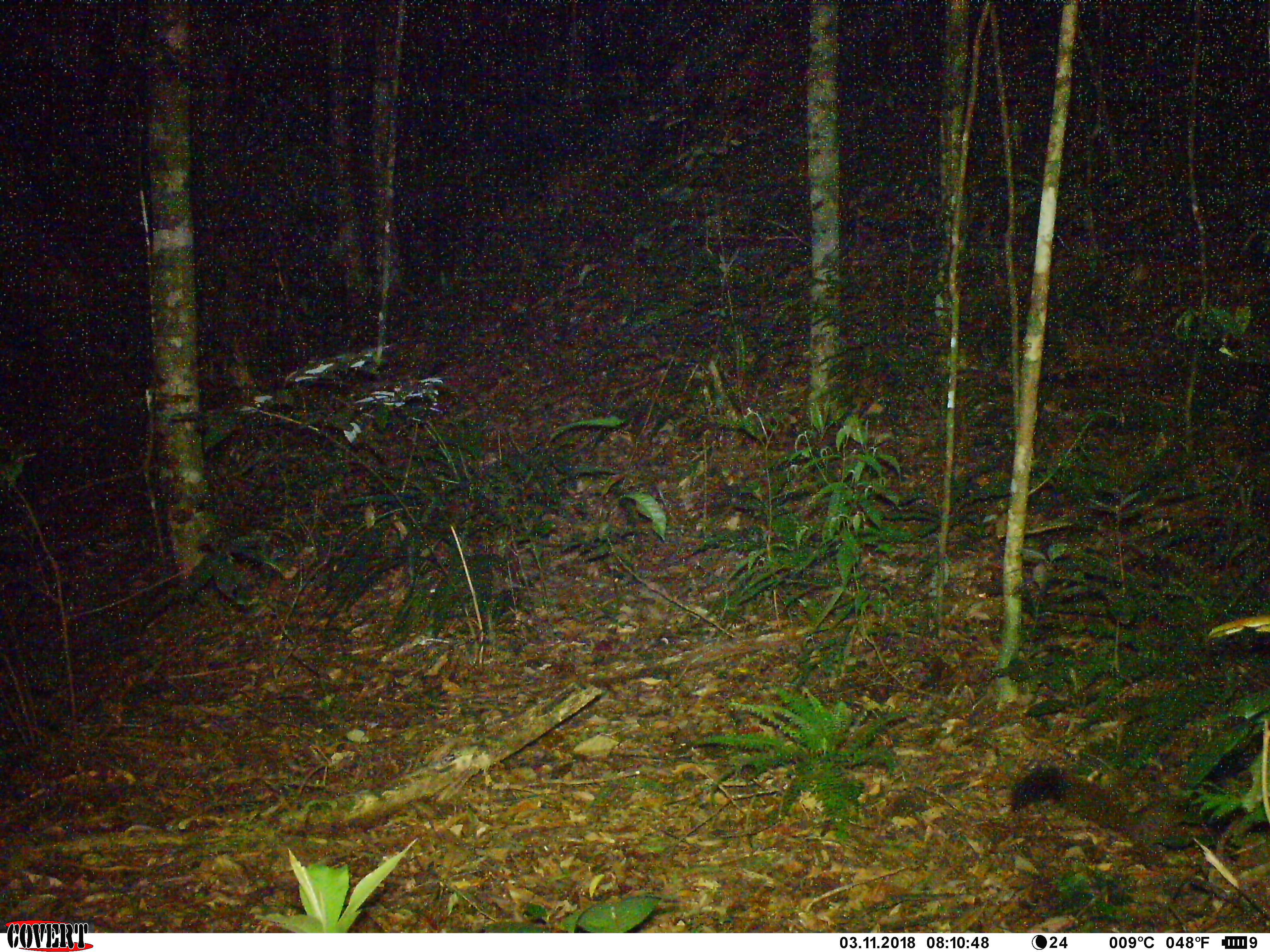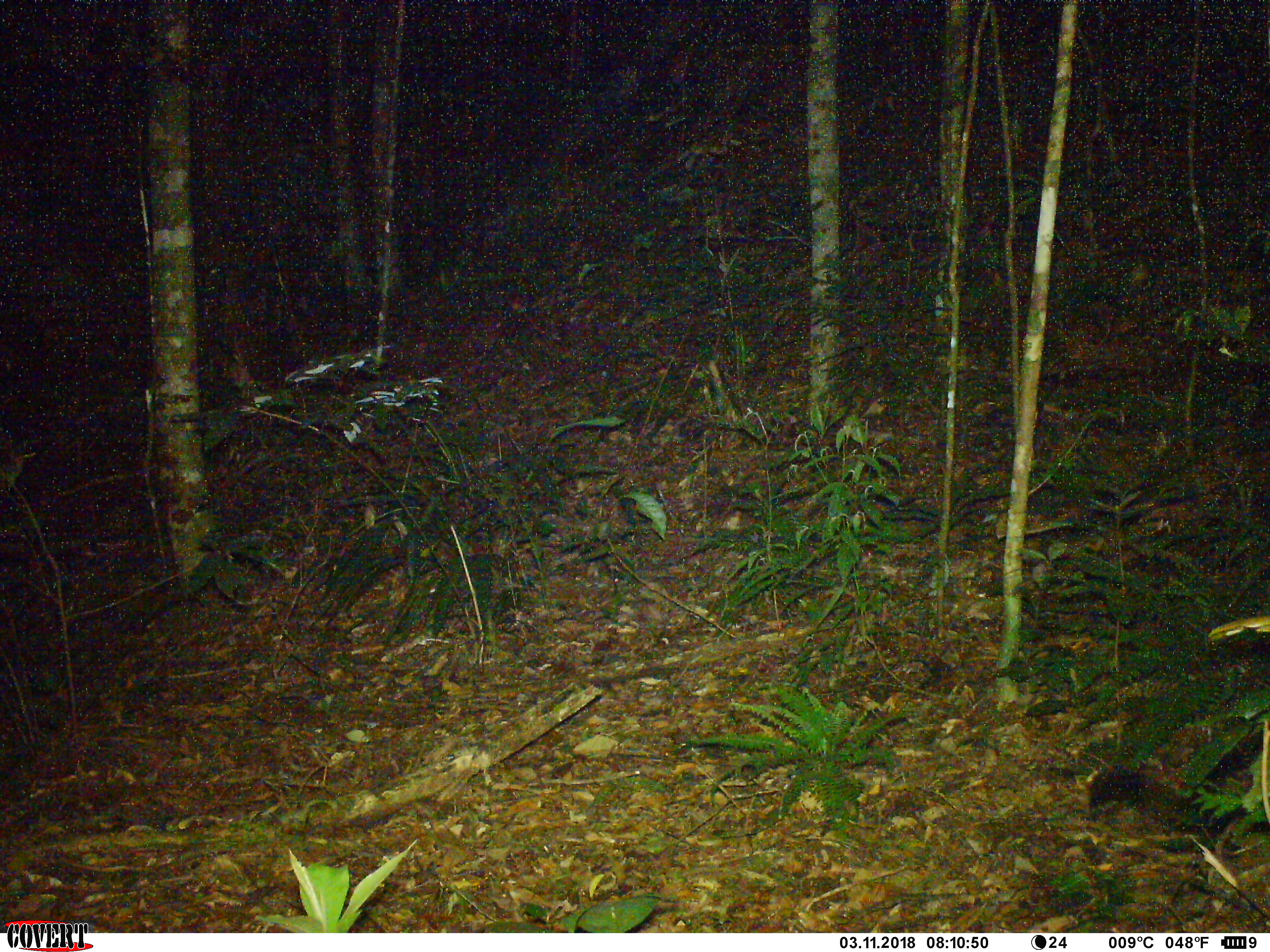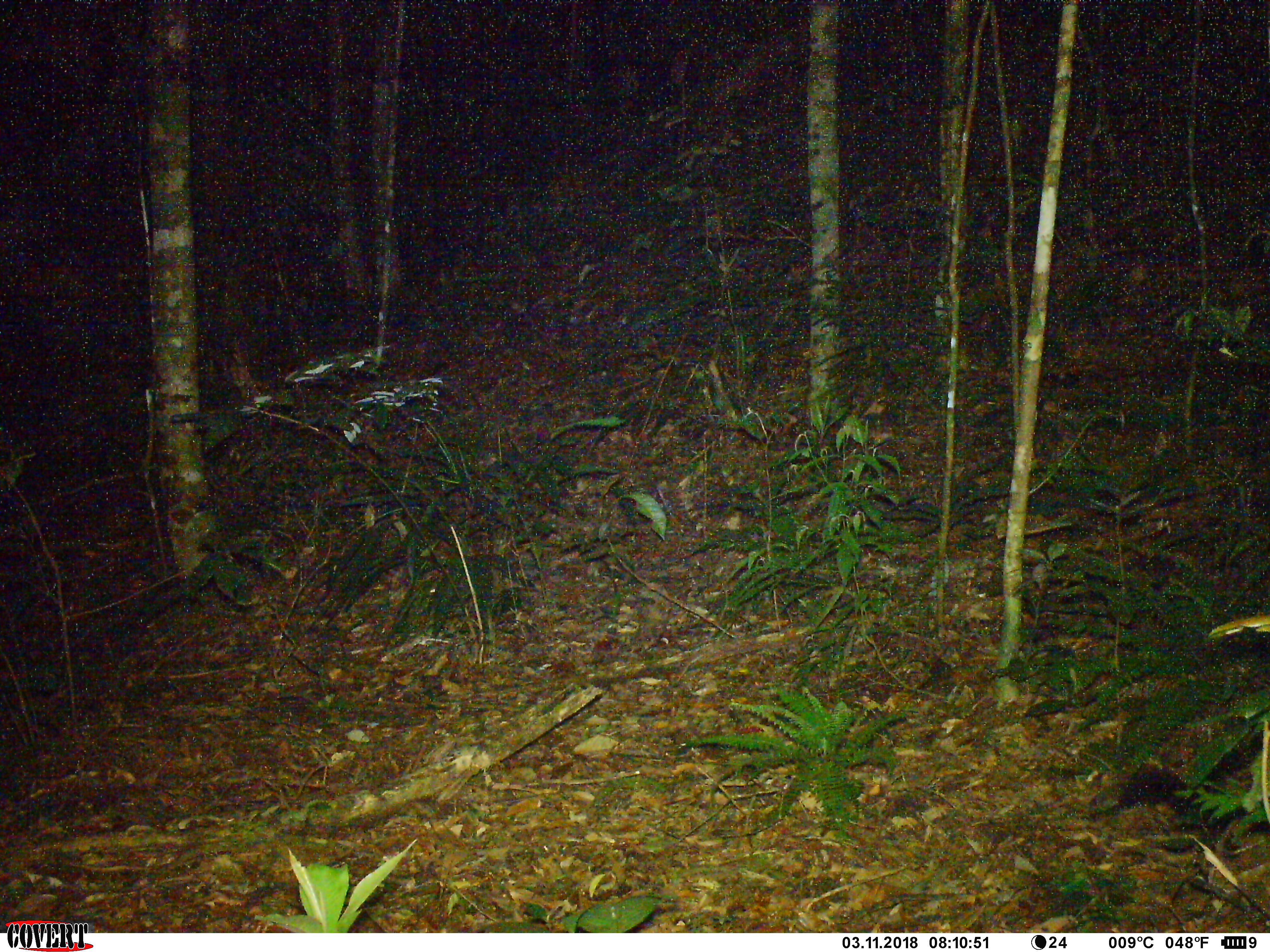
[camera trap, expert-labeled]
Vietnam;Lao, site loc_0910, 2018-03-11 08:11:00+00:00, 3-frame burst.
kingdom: Animalia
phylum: Chordata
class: Mammalia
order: Rodentia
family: Sciuridae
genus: Sciurus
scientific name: Sciurus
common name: squirrel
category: unidentified squirrel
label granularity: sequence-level